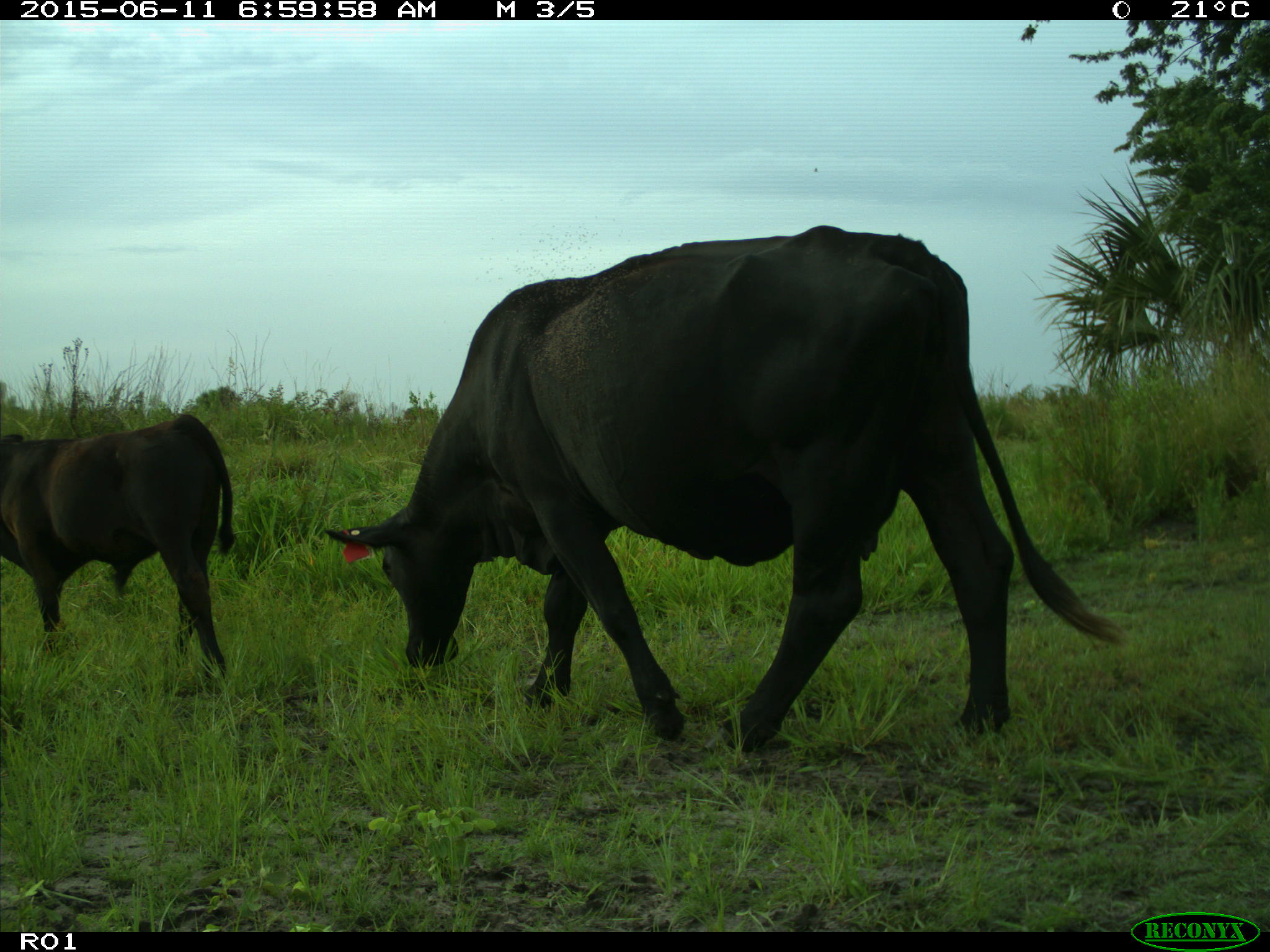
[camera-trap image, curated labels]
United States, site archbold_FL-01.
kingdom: Animalia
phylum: Chordata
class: Mammalia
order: Artiodactyla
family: Bovidae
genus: Bos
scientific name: Bos taurus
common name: domestic cow